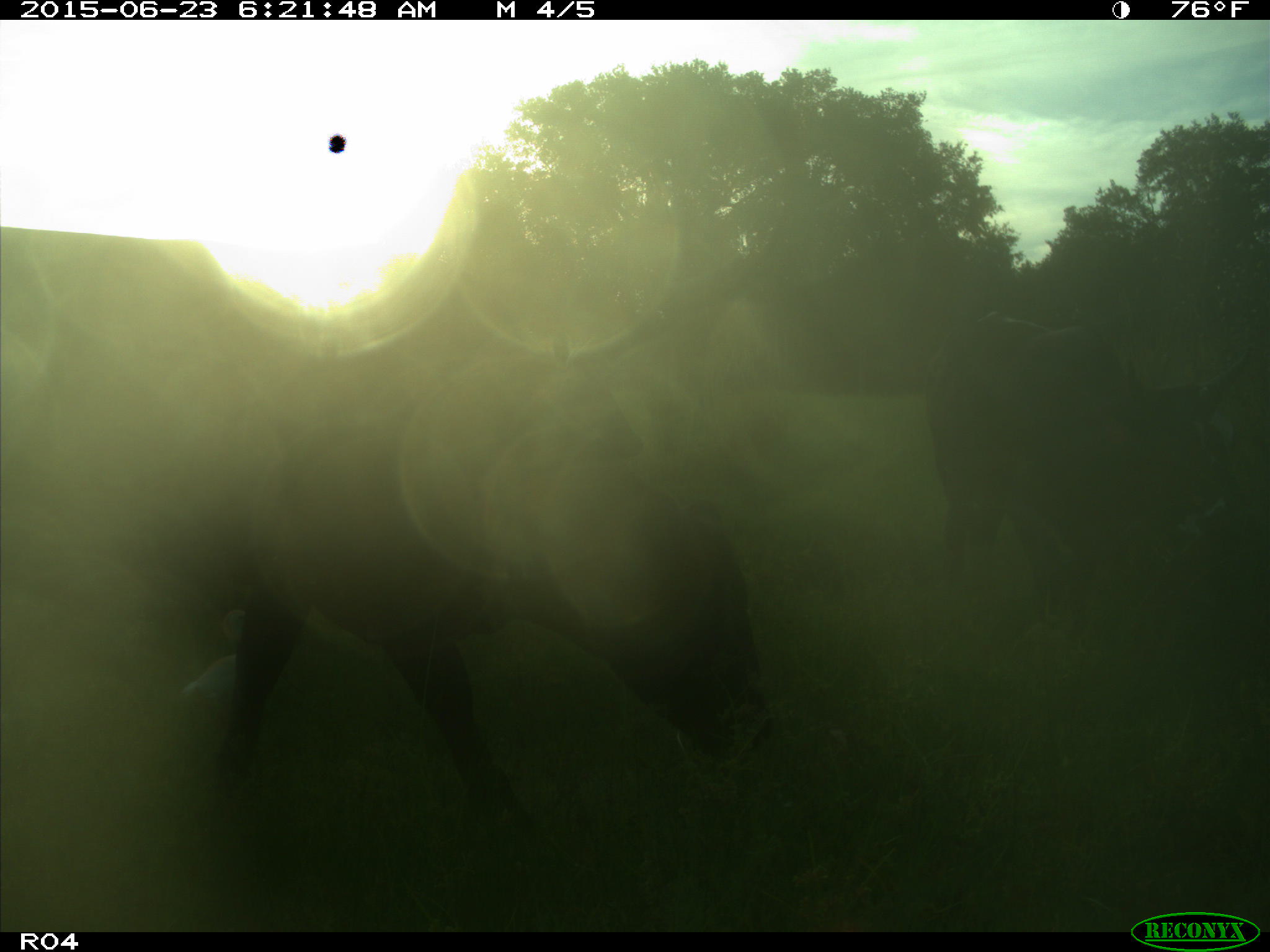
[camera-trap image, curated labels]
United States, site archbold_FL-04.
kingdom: Animalia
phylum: Chordata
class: Mammalia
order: Artiodactyla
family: Bovidae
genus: Bos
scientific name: Bos taurus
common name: domestic cow